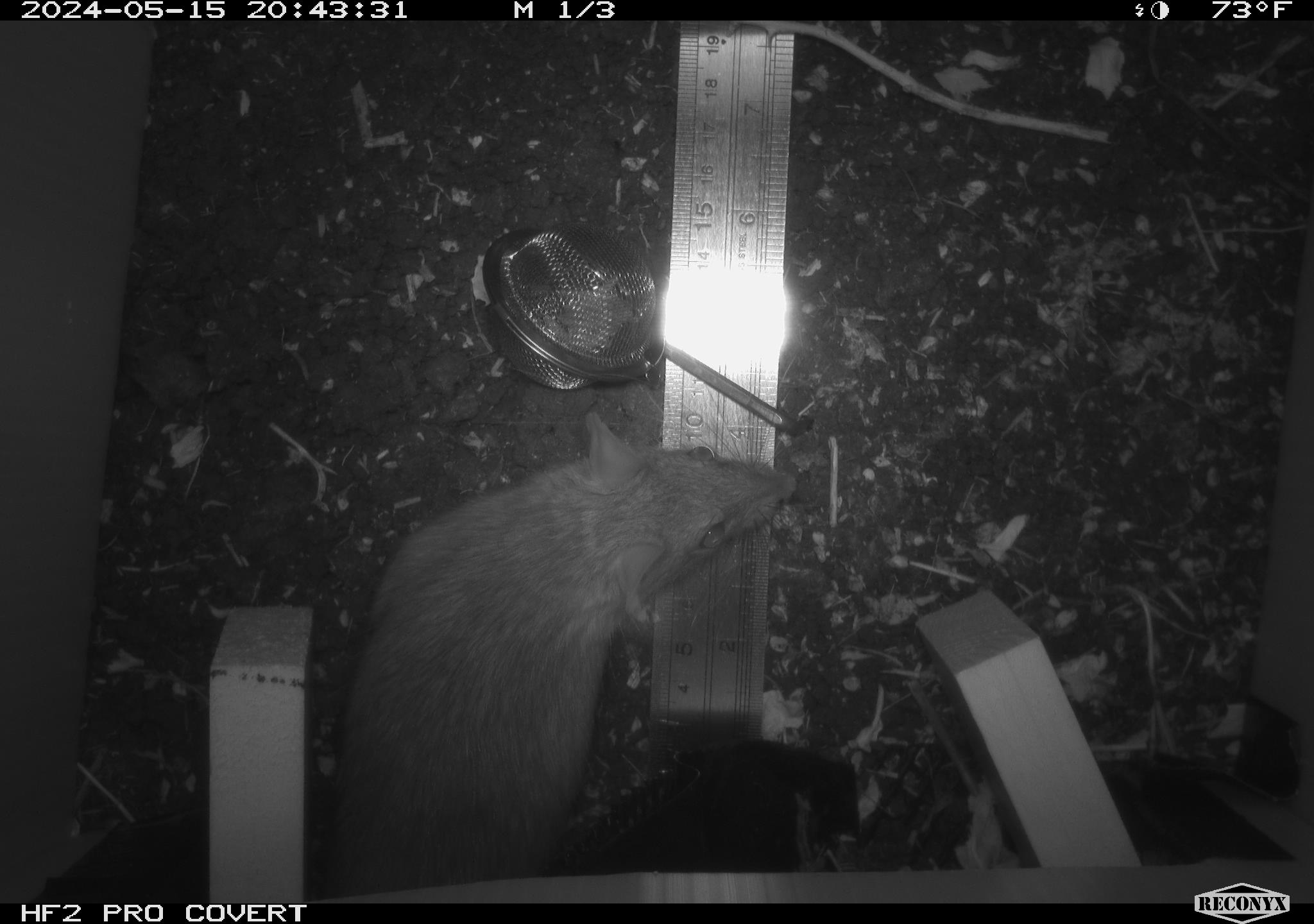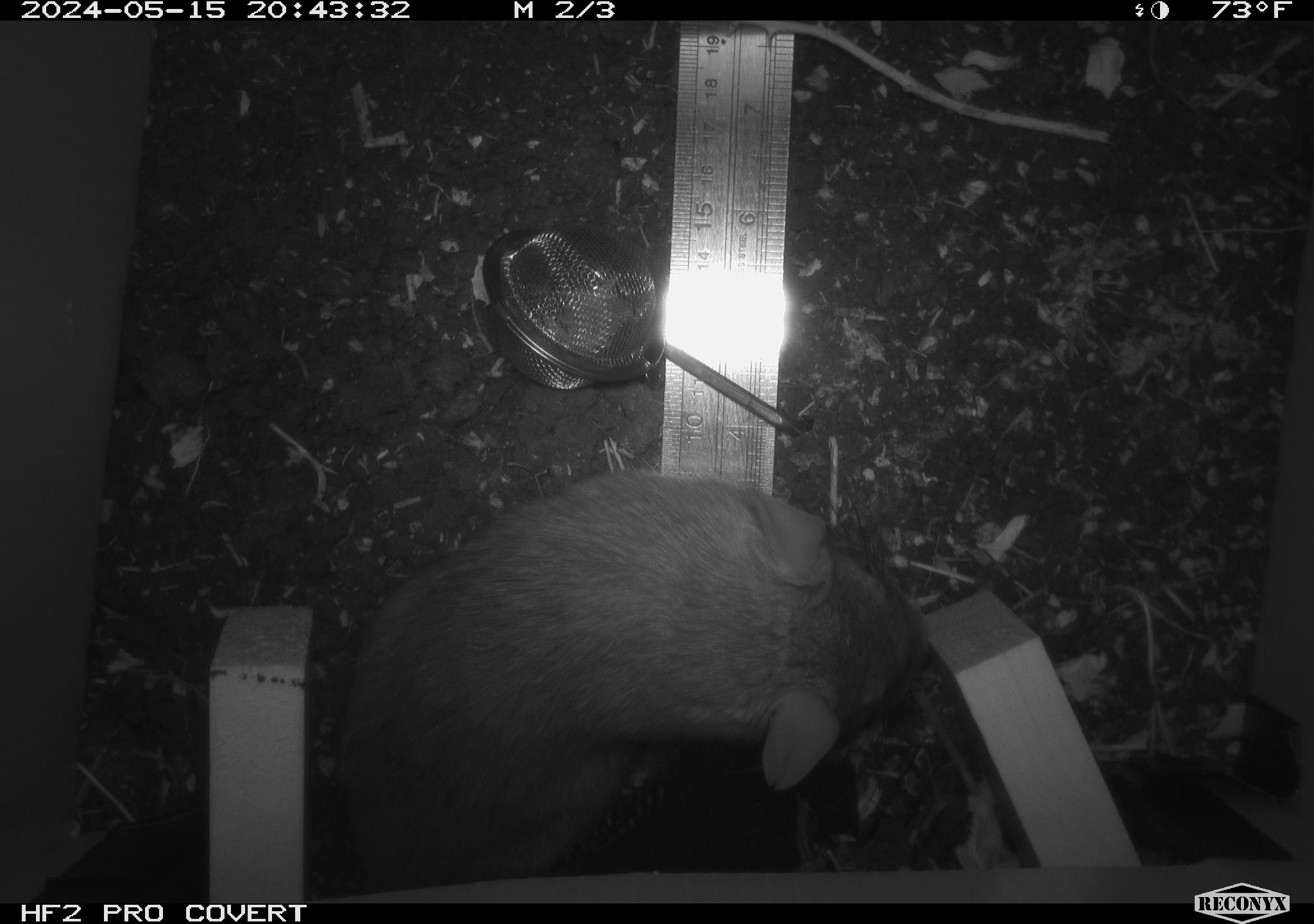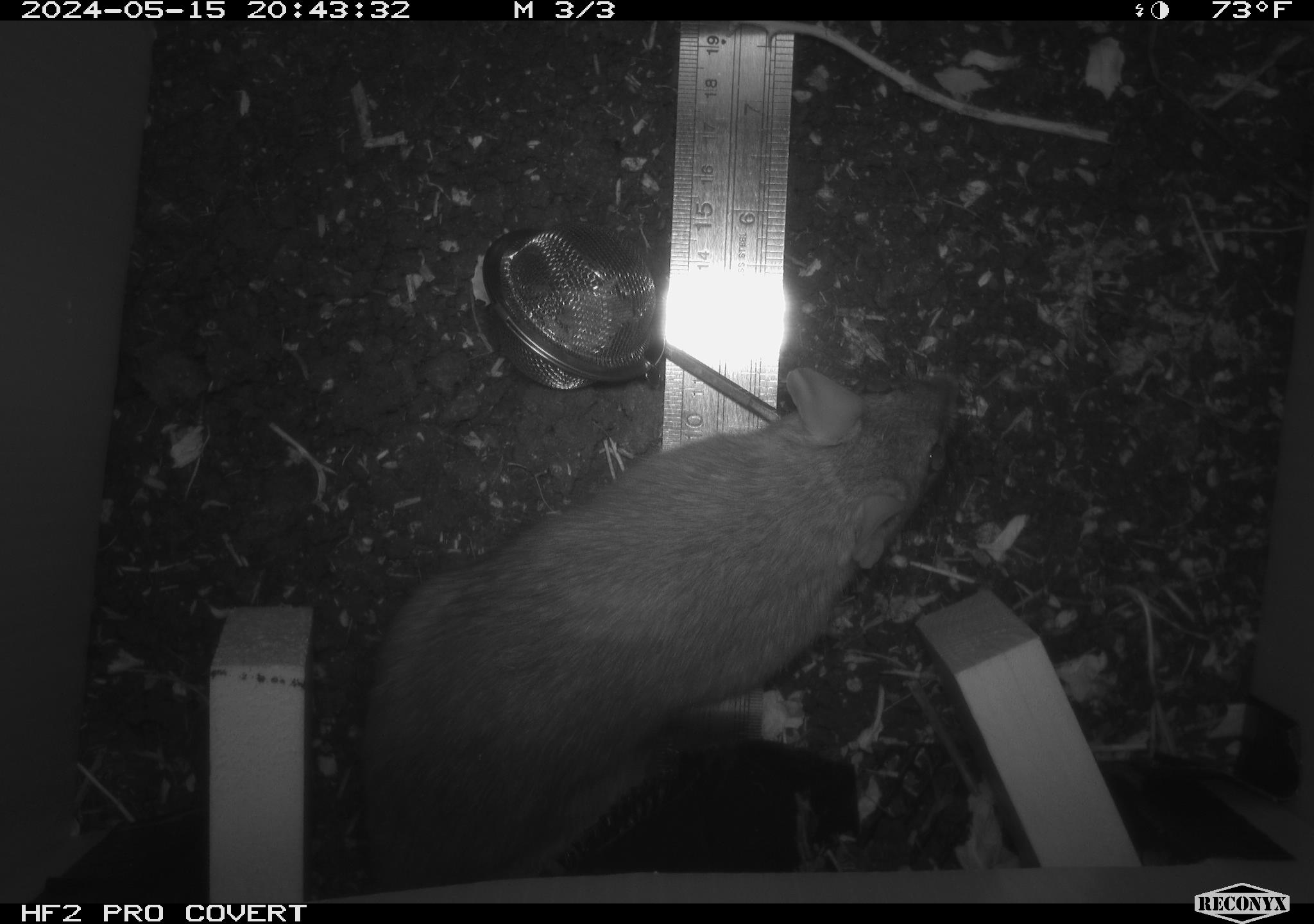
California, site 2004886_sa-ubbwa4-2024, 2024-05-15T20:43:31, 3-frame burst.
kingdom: Animalia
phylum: Chordata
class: Mammalia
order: Rodentia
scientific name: Rodentia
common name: woodrat or rat or mouse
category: woodrat or rat or mouse species